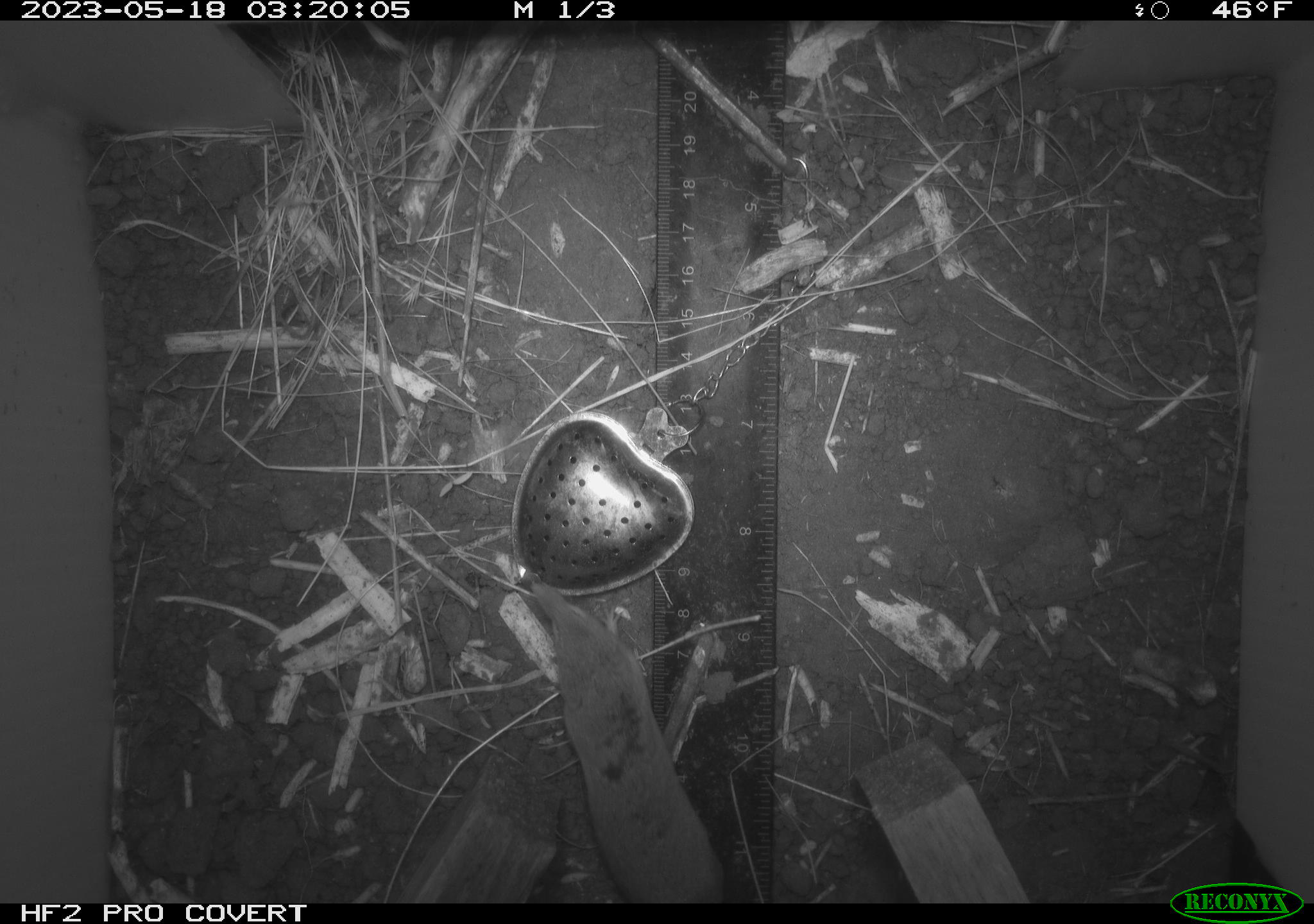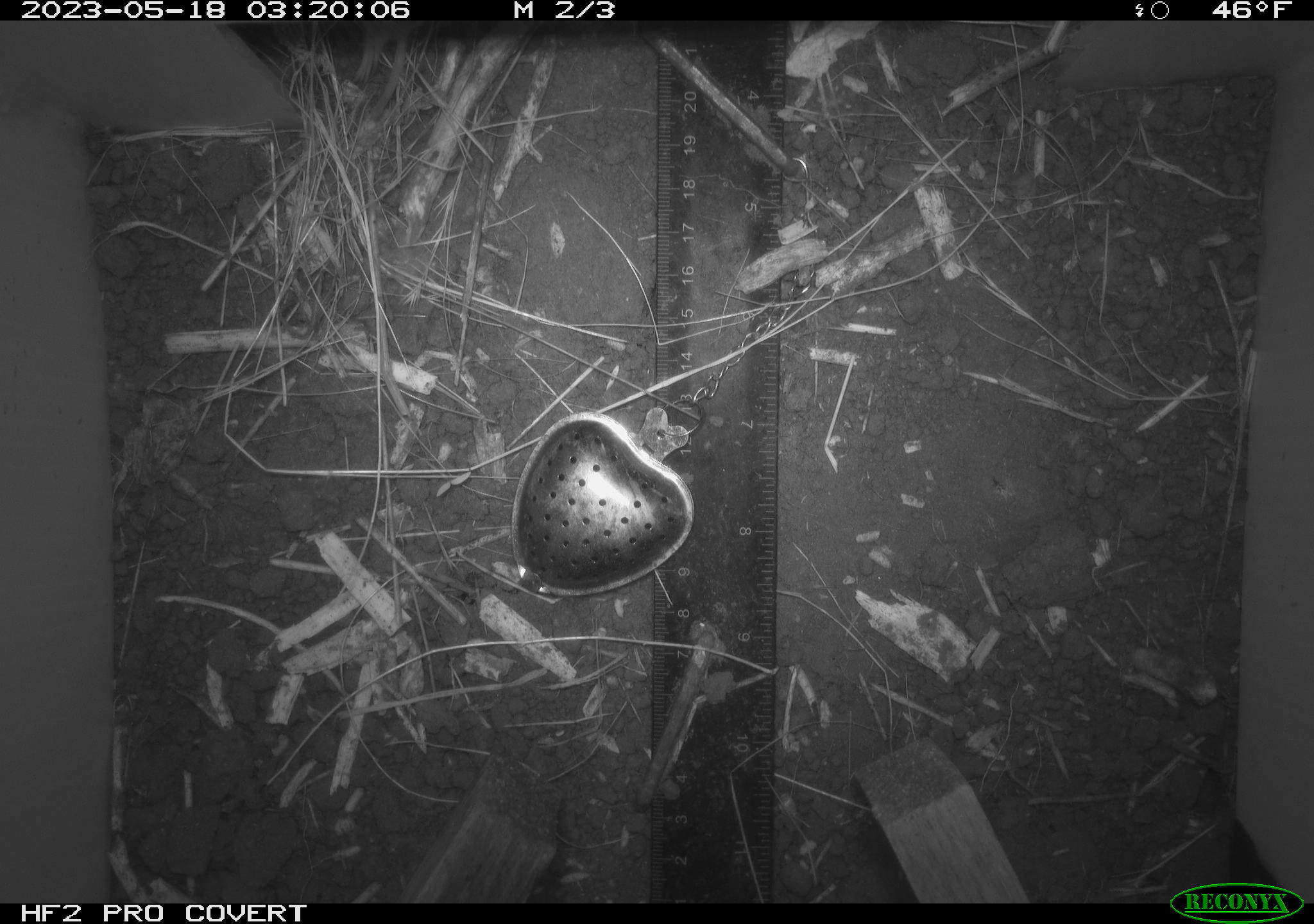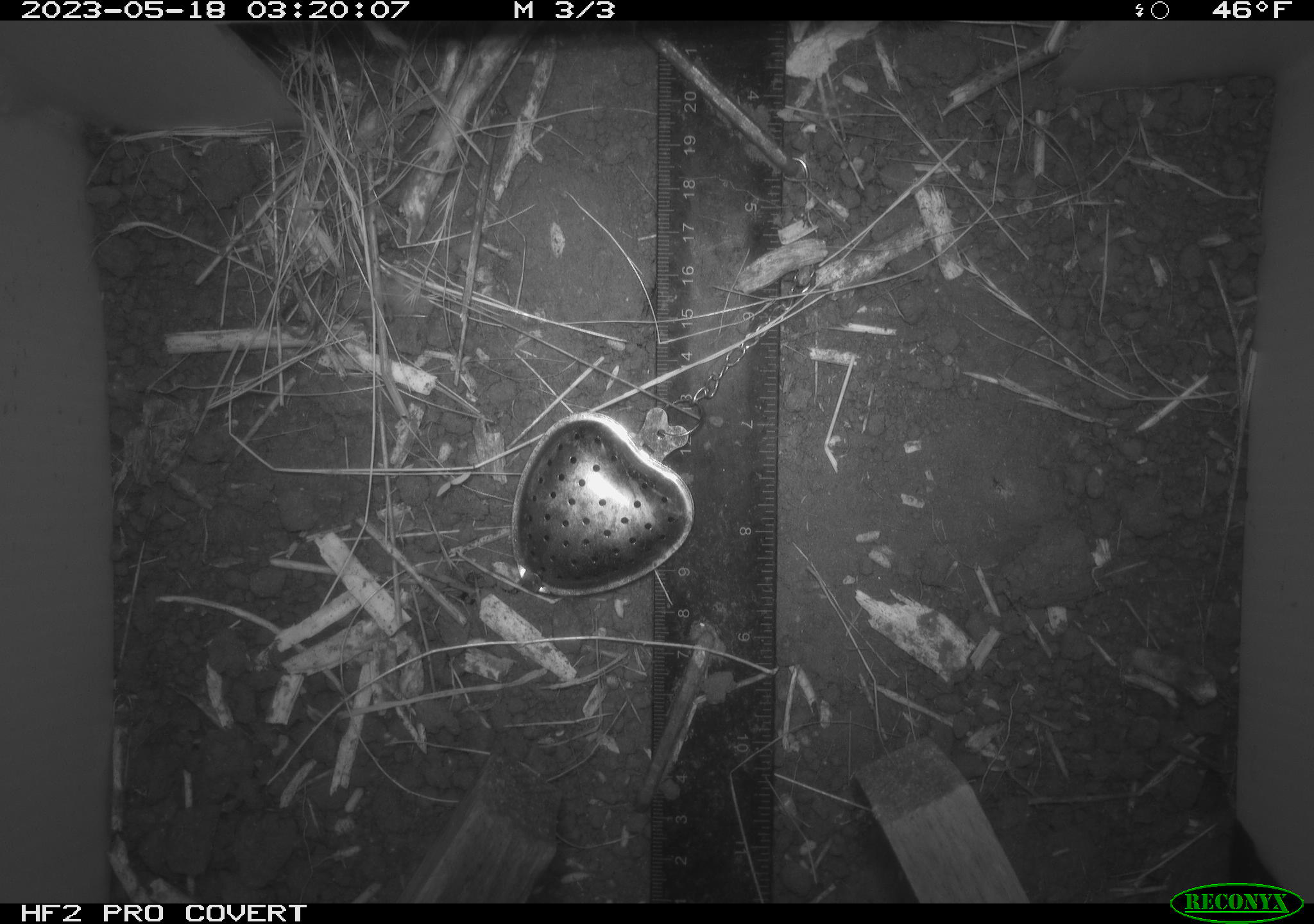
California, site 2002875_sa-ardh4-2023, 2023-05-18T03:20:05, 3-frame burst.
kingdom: Animalia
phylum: Chordata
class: Mammalia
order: Eulipotyphla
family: Soricidae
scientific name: Soricidae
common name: shrews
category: soricidae family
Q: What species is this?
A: Soricidae family (shrews) (Soricidae).